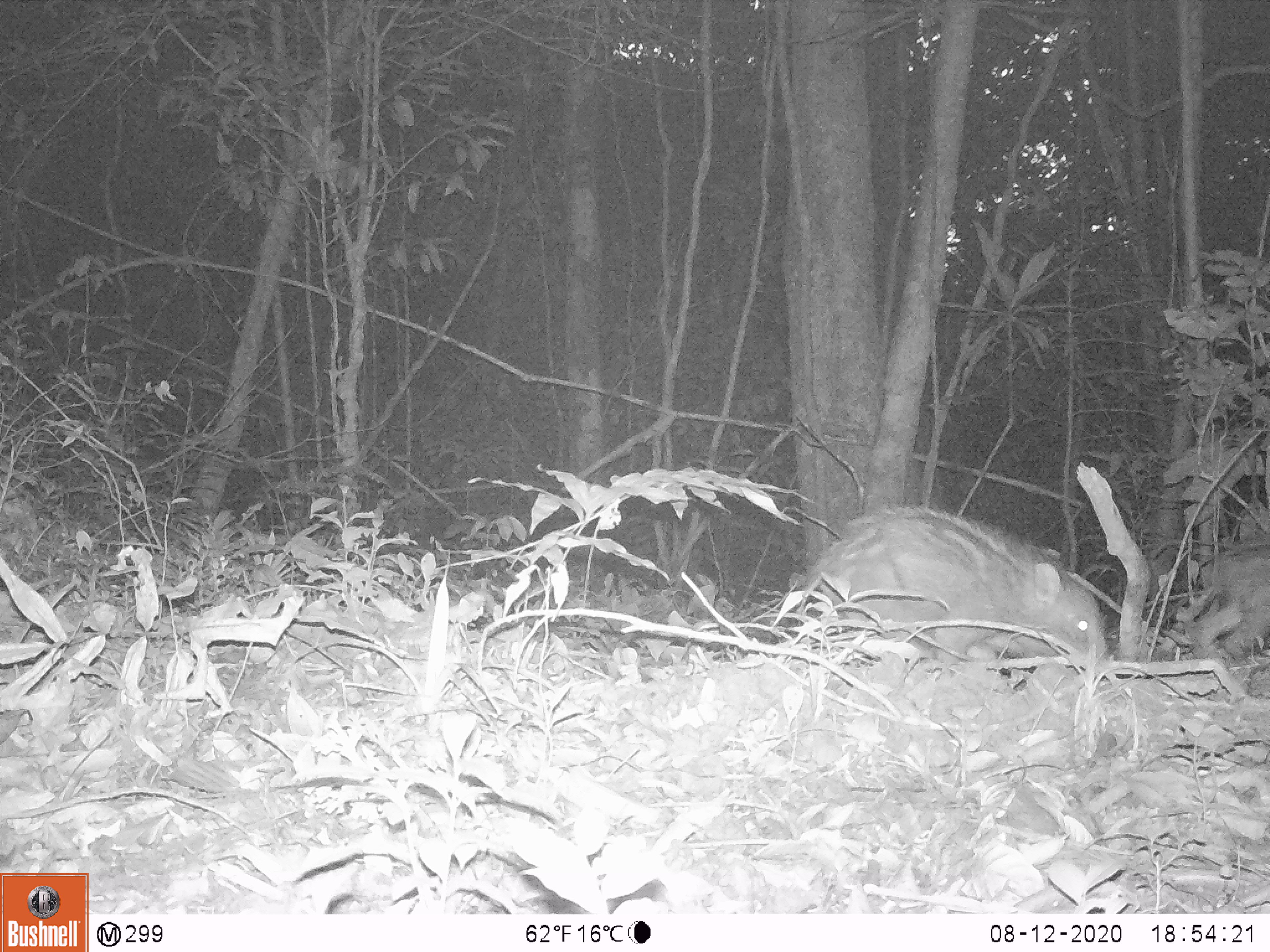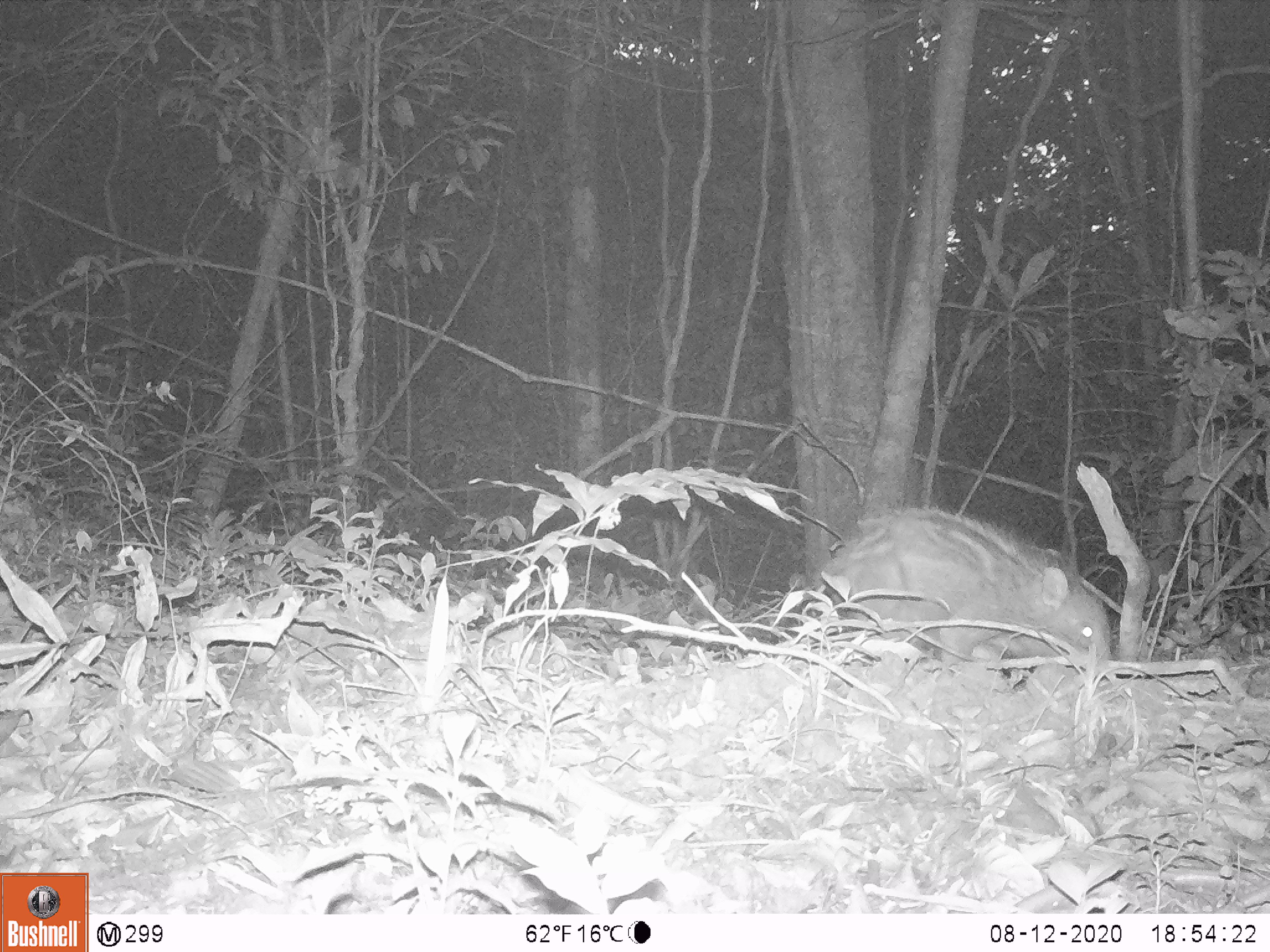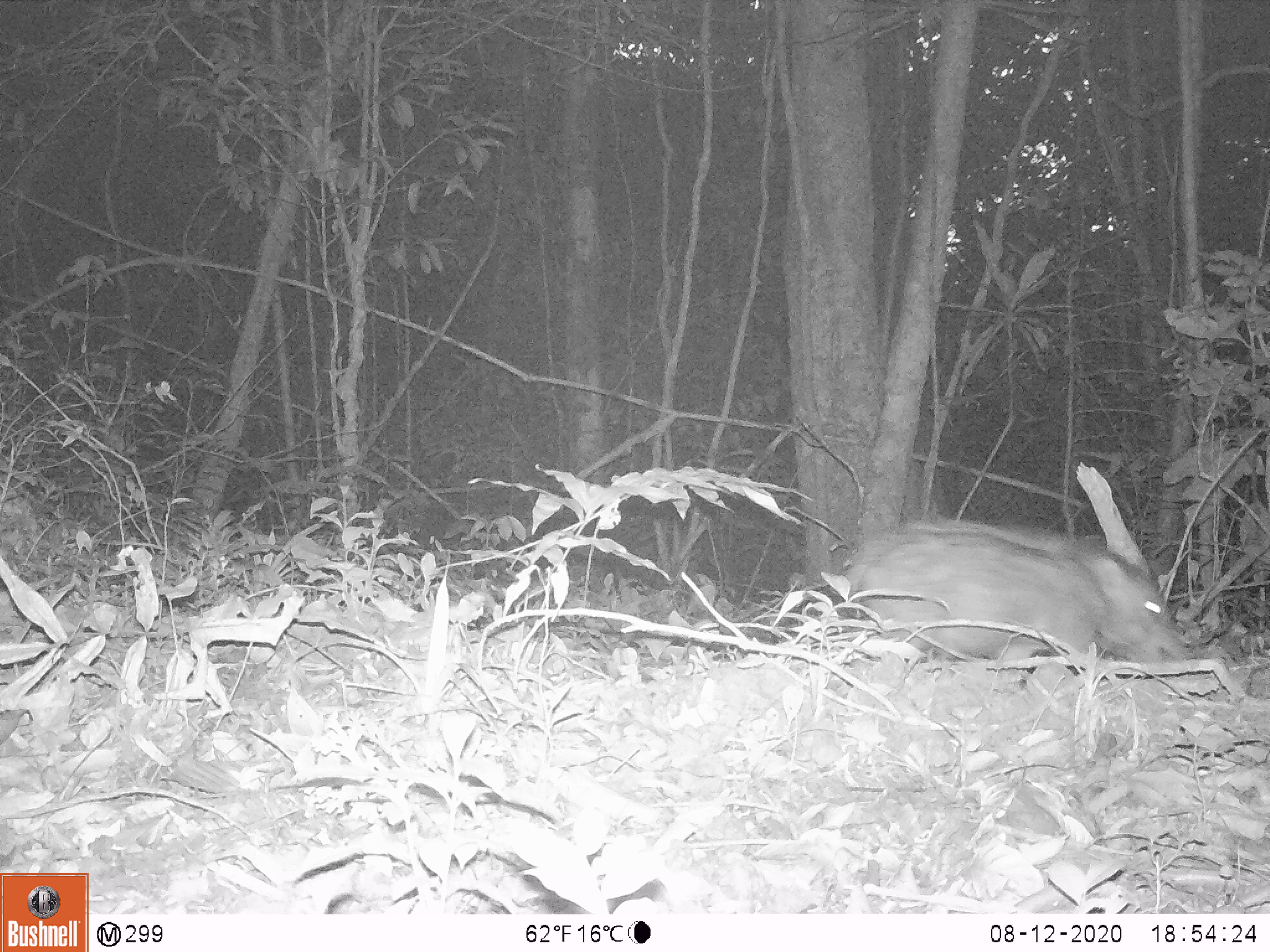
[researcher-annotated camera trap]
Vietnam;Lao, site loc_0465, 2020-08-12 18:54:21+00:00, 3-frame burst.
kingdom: Animalia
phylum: Chordata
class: Mammalia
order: Artiodactyla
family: Suidae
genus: Sus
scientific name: Sus scrofa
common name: eurasian wild pig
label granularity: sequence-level